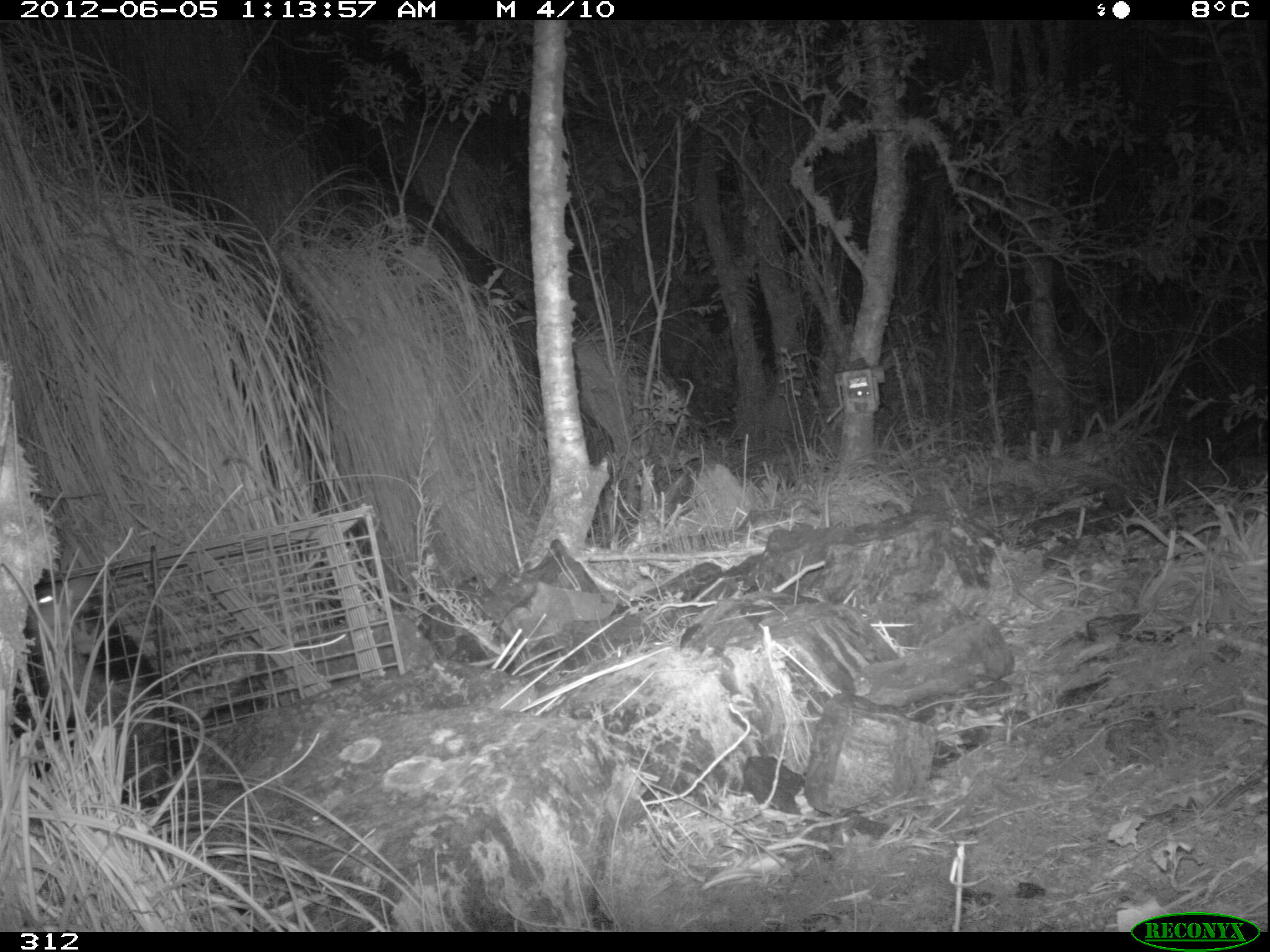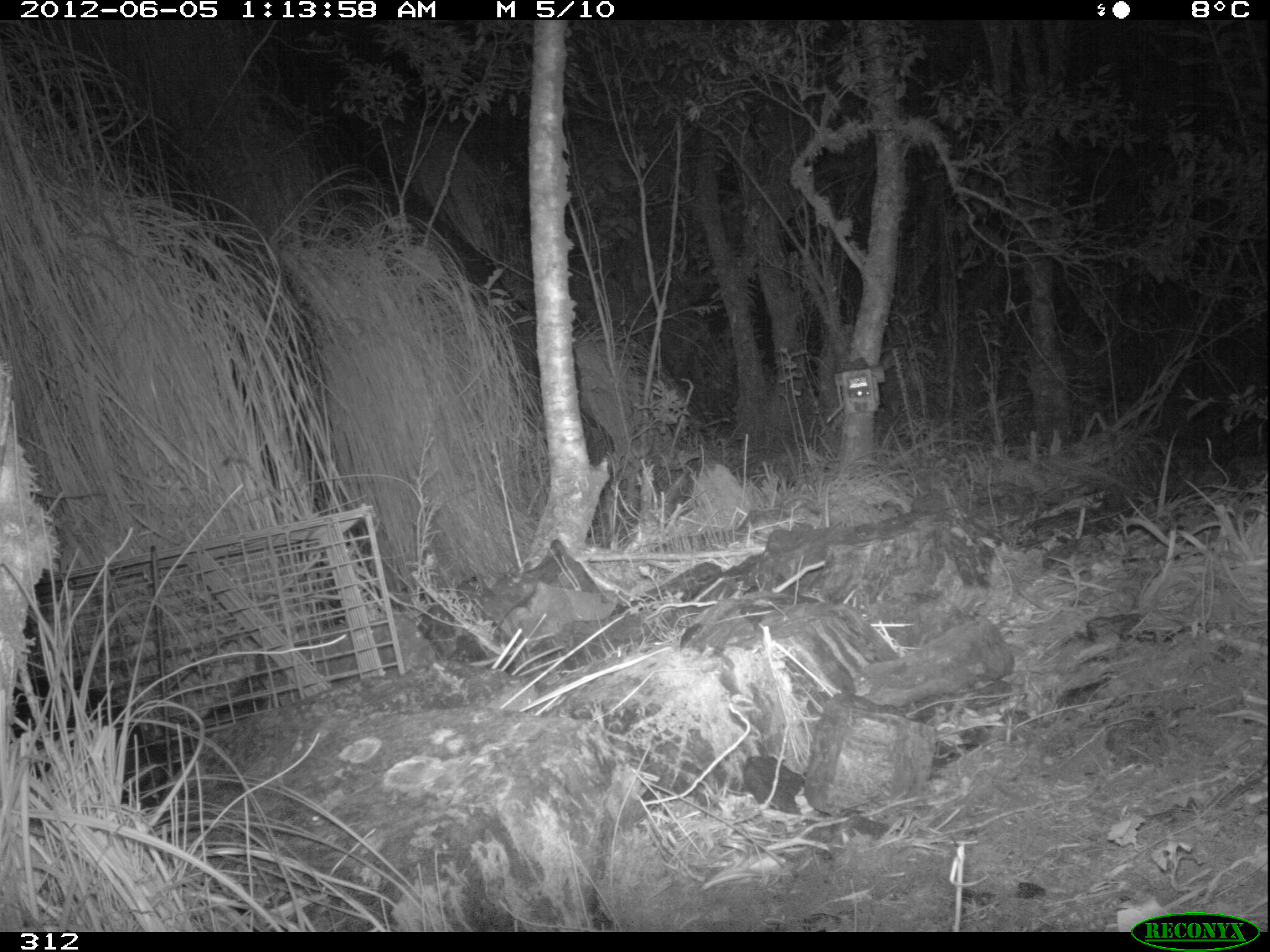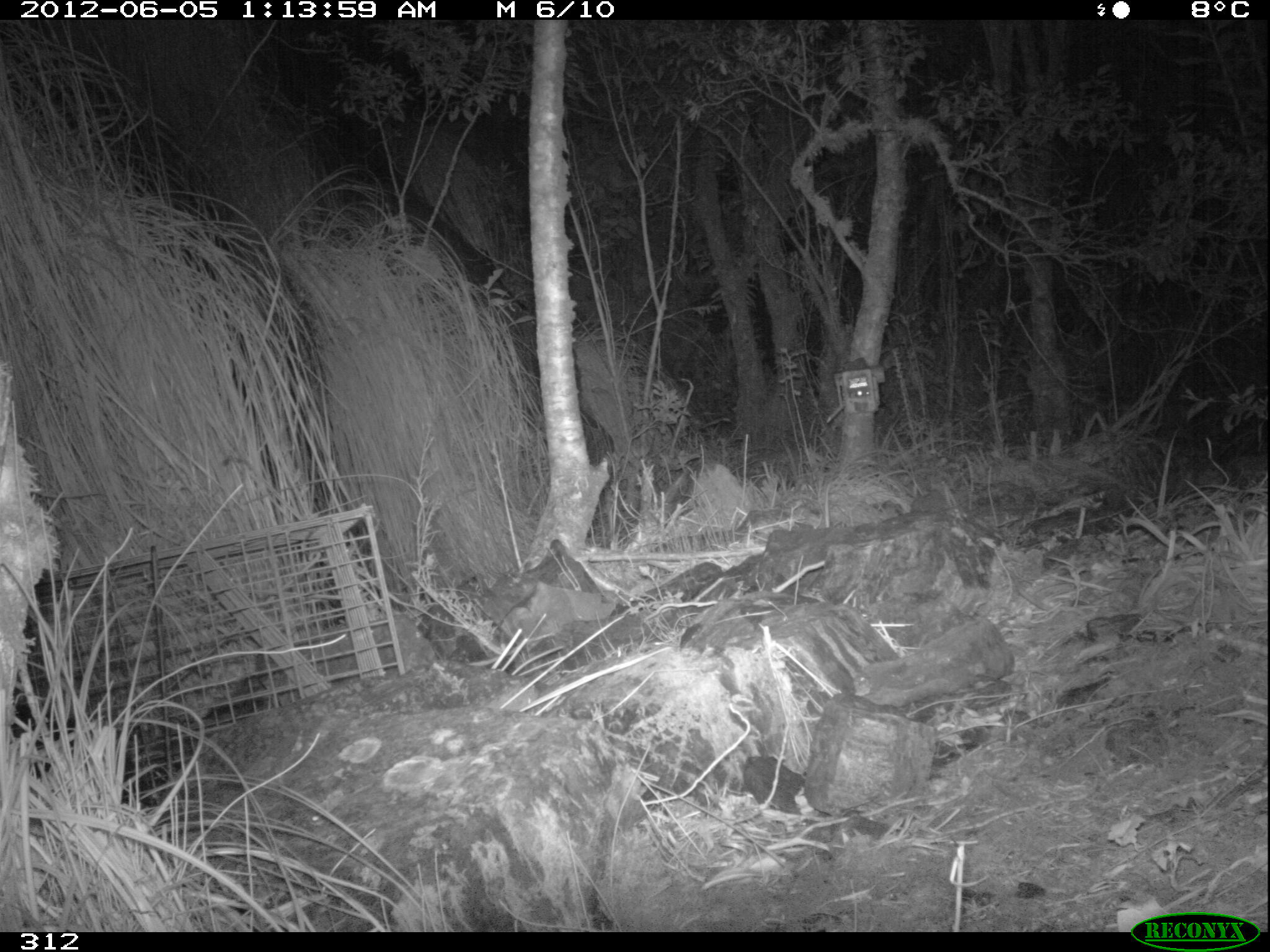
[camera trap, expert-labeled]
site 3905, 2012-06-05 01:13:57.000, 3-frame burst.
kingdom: Animalia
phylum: Chordata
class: Mammalia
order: Didelphimorphia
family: Didelphidae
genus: Didelphis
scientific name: Didelphis pernigra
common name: andean white-eared opossum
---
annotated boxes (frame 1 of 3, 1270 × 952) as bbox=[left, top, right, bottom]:
didelphis pernigra: bbox=[9, 565, 222, 810]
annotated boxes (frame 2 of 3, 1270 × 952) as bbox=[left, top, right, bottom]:
didelphis pernigra: bbox=[7, 672, 165, 819]